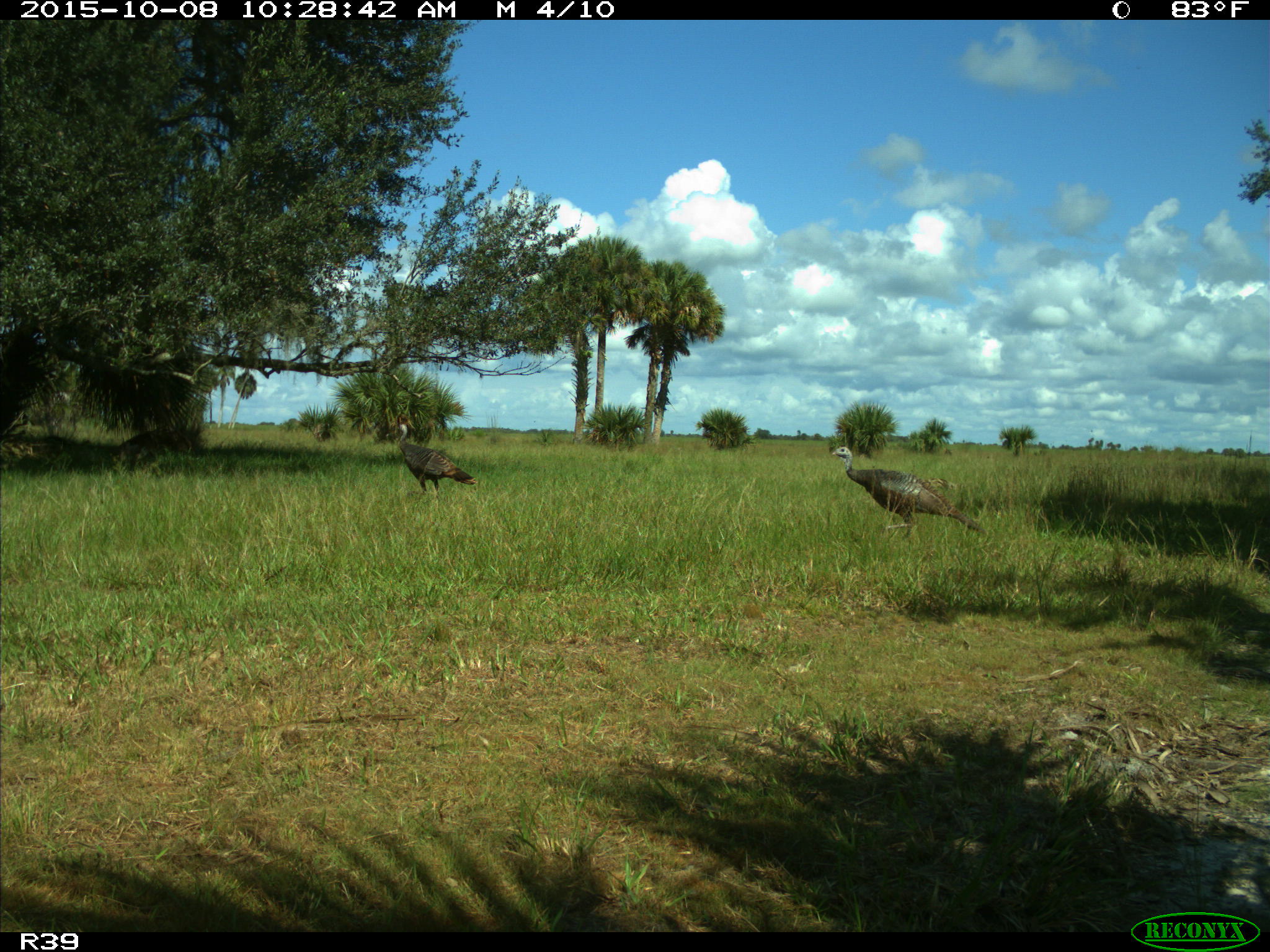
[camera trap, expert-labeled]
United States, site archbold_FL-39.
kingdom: Animalia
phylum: Chordata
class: Aves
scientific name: Aves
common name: birds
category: unidentified bird